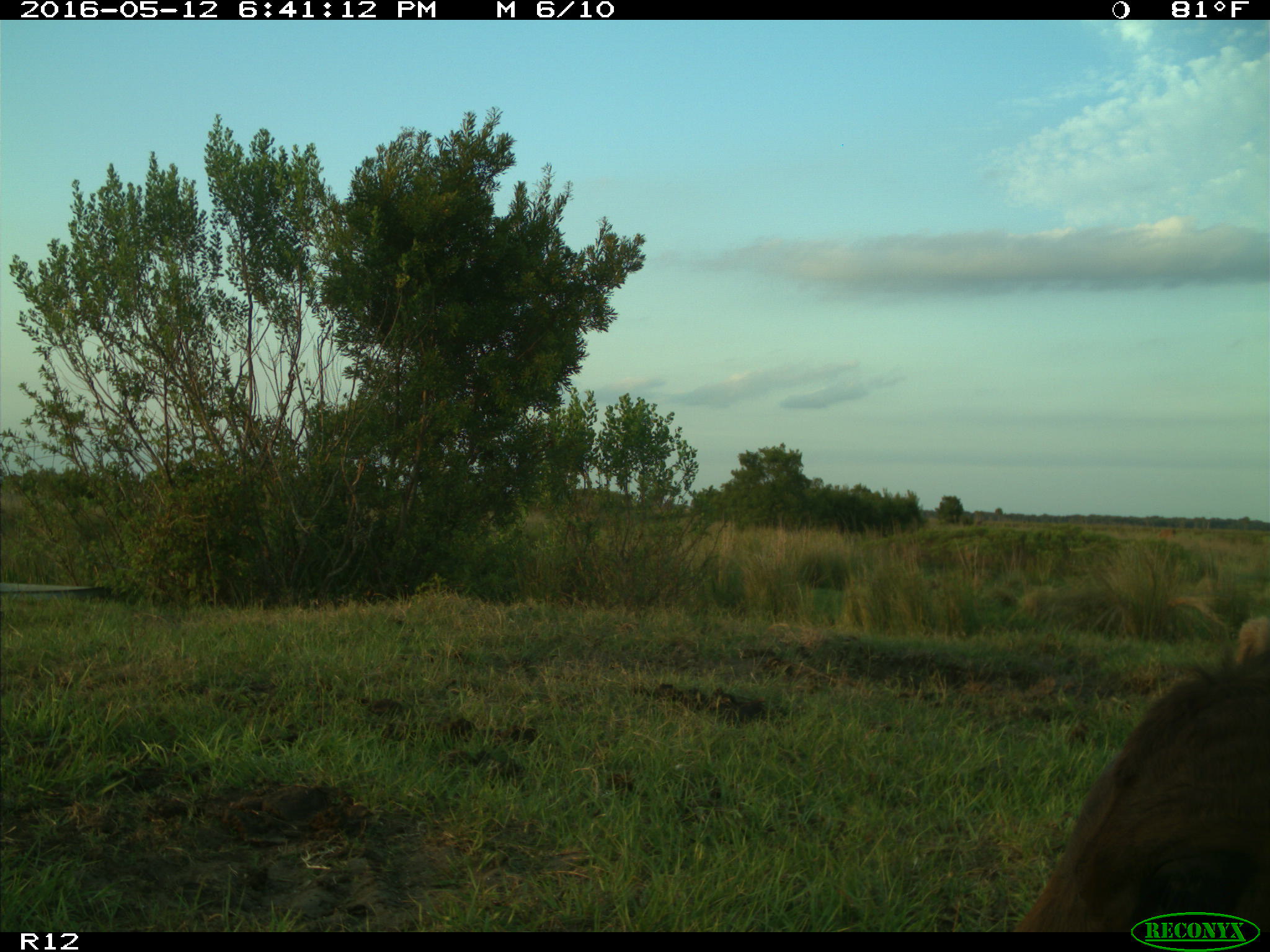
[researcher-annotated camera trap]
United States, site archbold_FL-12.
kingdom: Animalia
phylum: Chordata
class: Mammalia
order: Artiodactyla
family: Bovidae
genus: Bos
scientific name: Bos taurus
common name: domestic cow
Bos taurus (domestic cow).